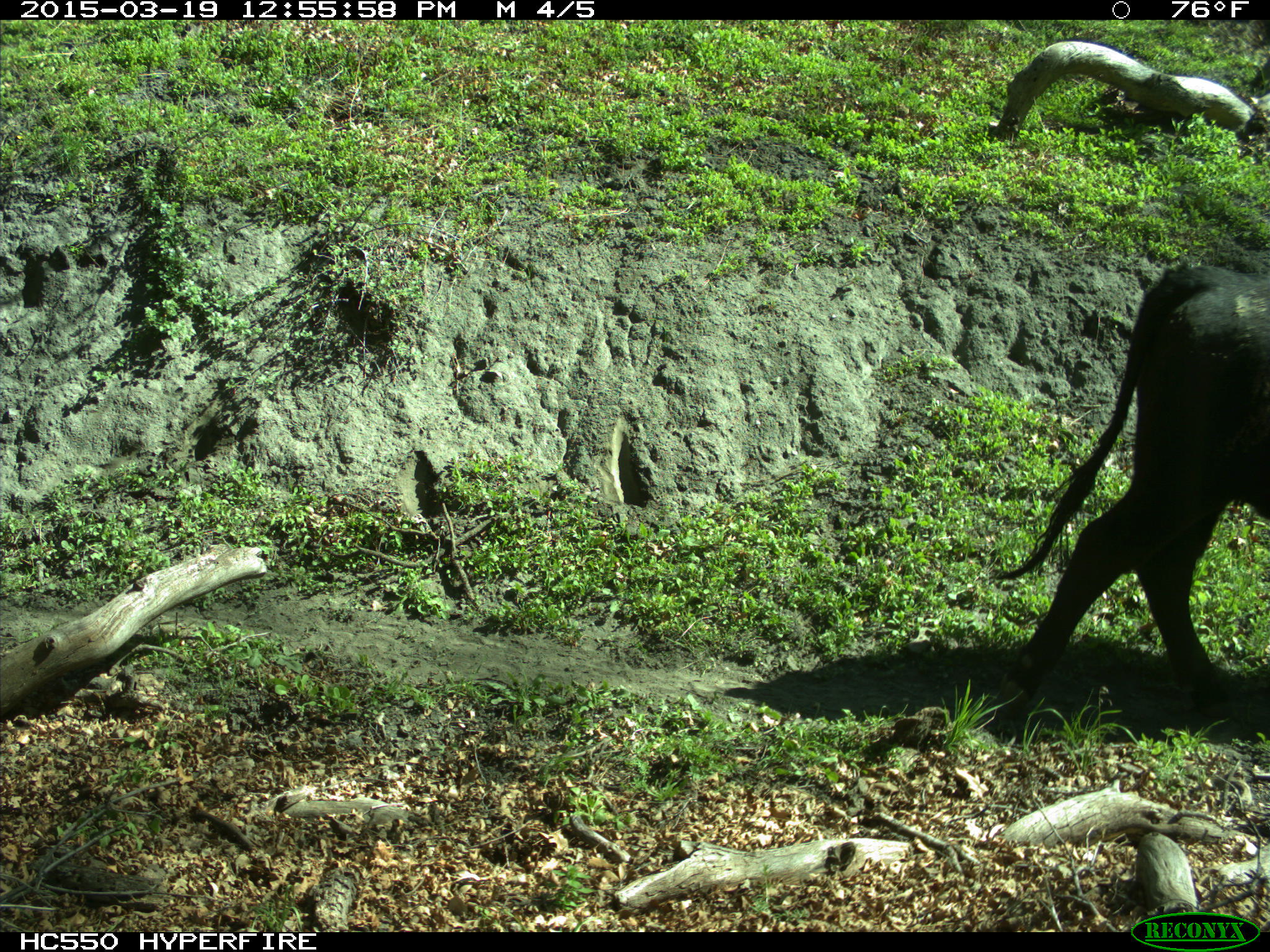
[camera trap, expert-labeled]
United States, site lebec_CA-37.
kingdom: Animalia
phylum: Chordata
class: Mammalia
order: Artiodactyla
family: Bovidae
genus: Bos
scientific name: Bos taurus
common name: domestic cow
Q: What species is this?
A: Bos taurus (domestic cow).